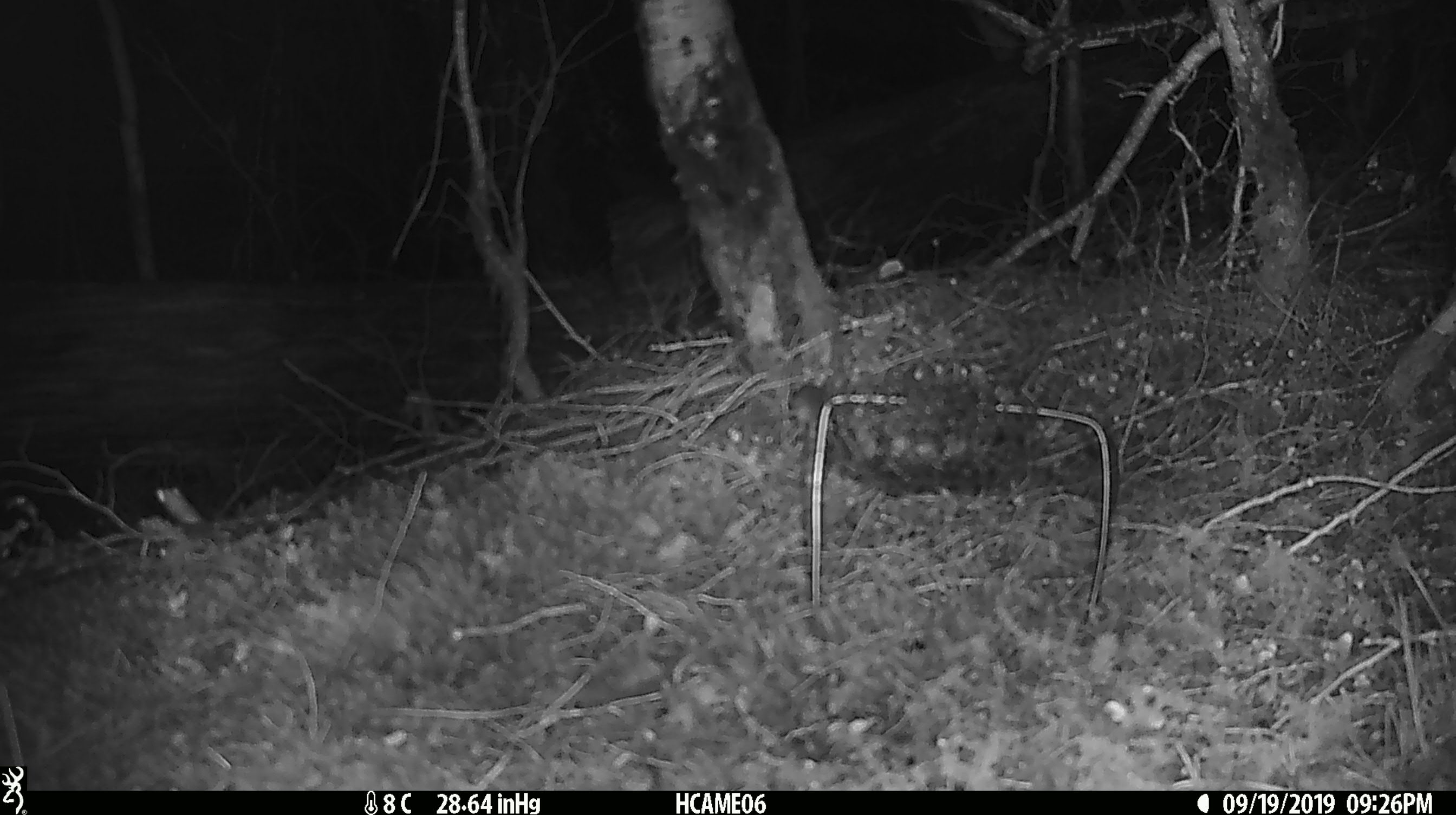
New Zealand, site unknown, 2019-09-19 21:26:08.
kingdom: Animalia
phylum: Chordata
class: Mammalia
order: Rodentia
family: Muridae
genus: Mus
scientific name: Mus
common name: mouse